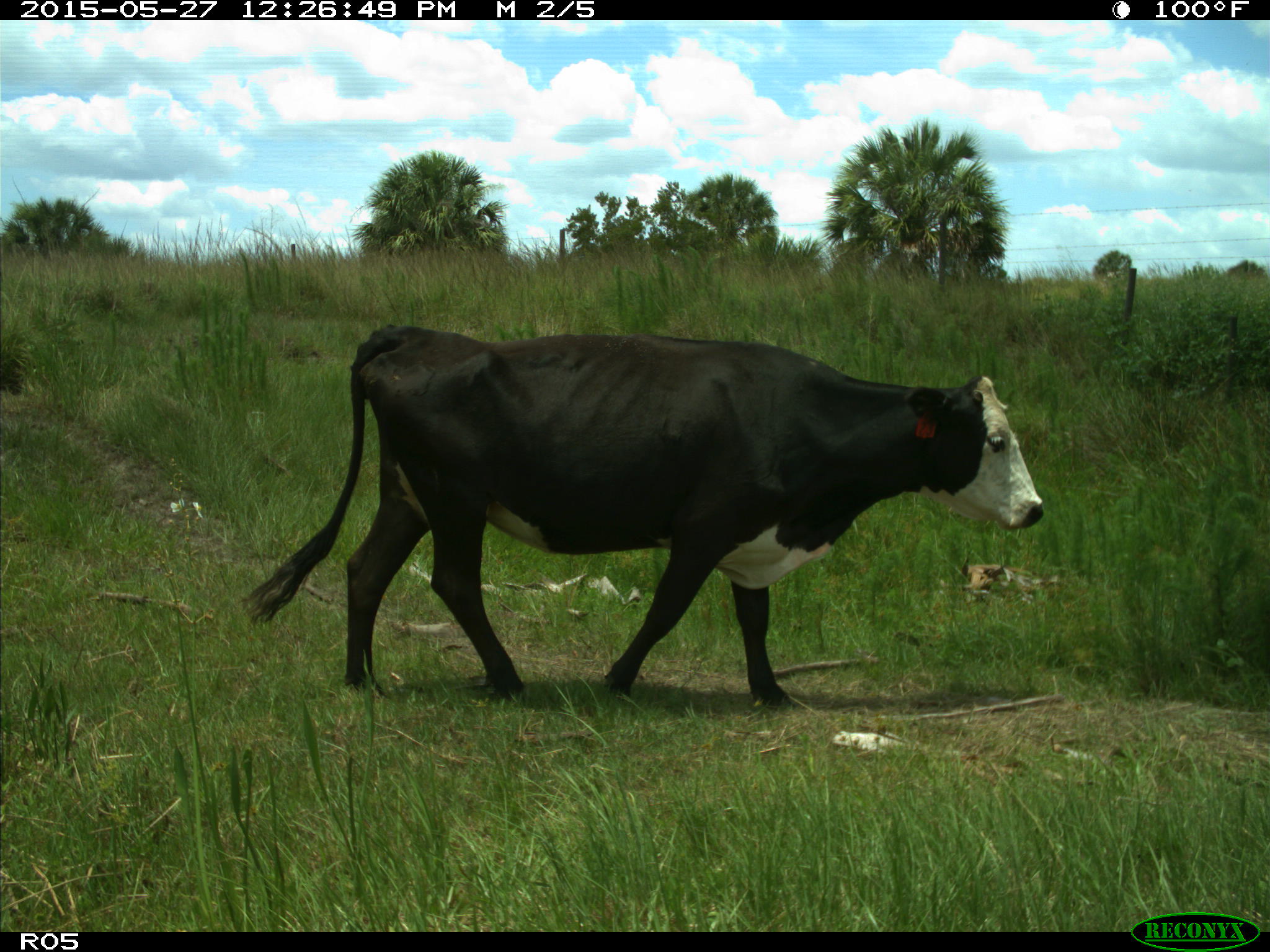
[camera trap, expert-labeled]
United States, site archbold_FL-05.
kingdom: Animalia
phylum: Chordata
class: Mammalia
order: Artiodactyla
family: Bovidae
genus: Bos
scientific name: Bos taurus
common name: domestic cow